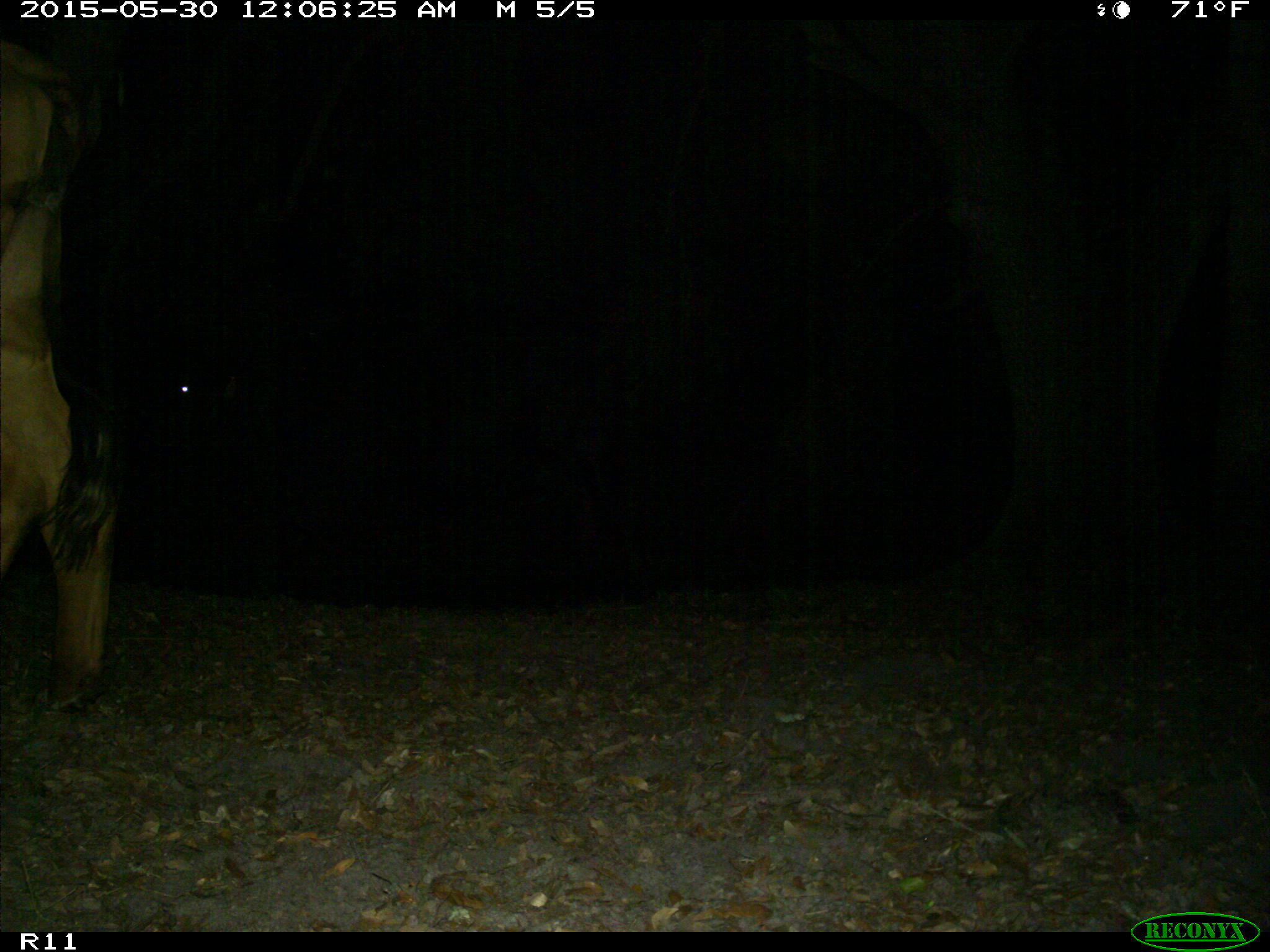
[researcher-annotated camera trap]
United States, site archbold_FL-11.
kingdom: Animalia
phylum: Chordata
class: Mammalia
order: Artiodactyla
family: Bovidae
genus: Bos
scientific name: Bos taurus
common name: domestic cow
Bos taurus (domestic cow).